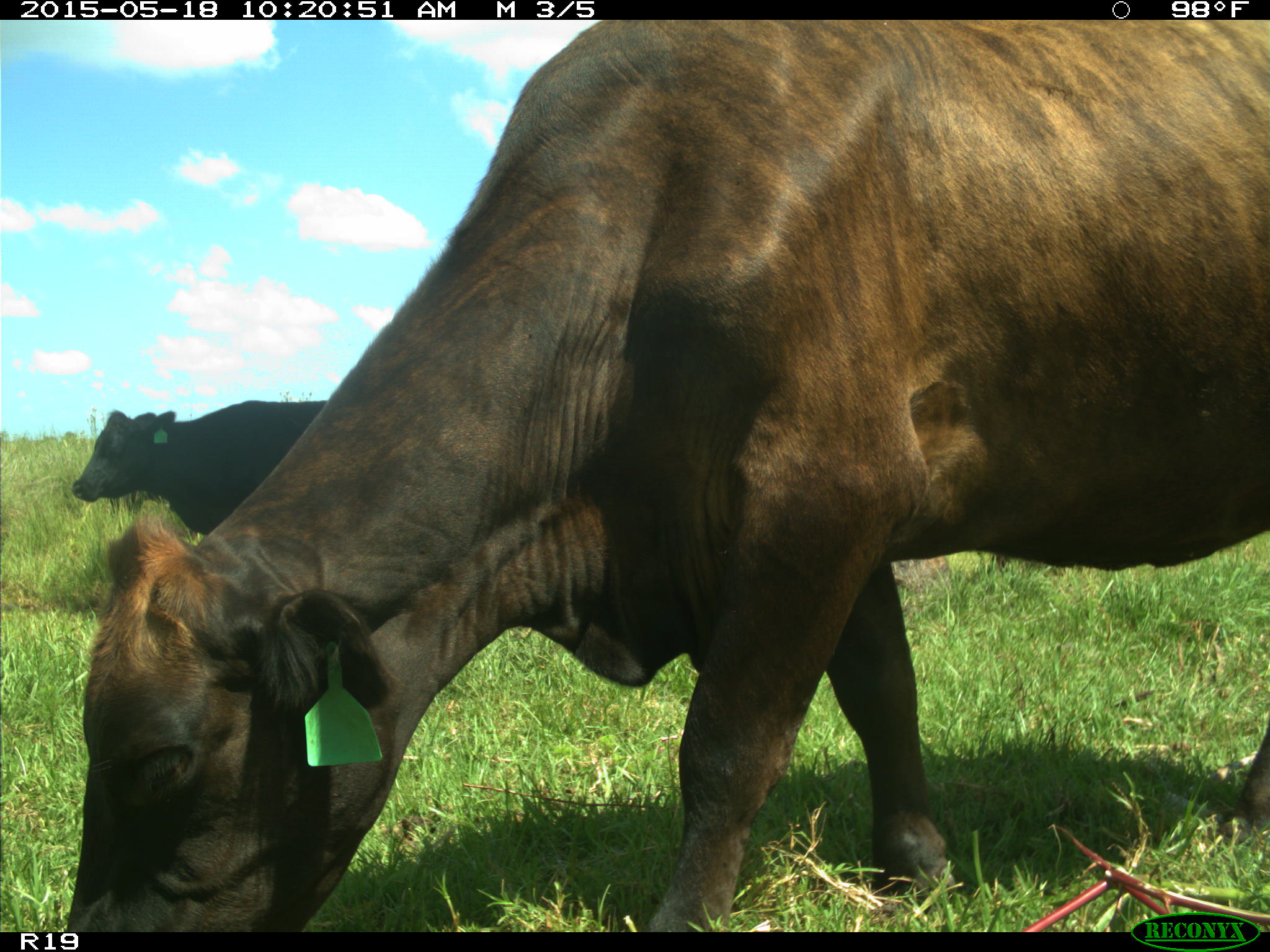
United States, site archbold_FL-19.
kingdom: Animalia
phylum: Chordata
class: Mammalia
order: Artiodactyla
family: Bovidae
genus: Bos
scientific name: Bos taurus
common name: domestic cow